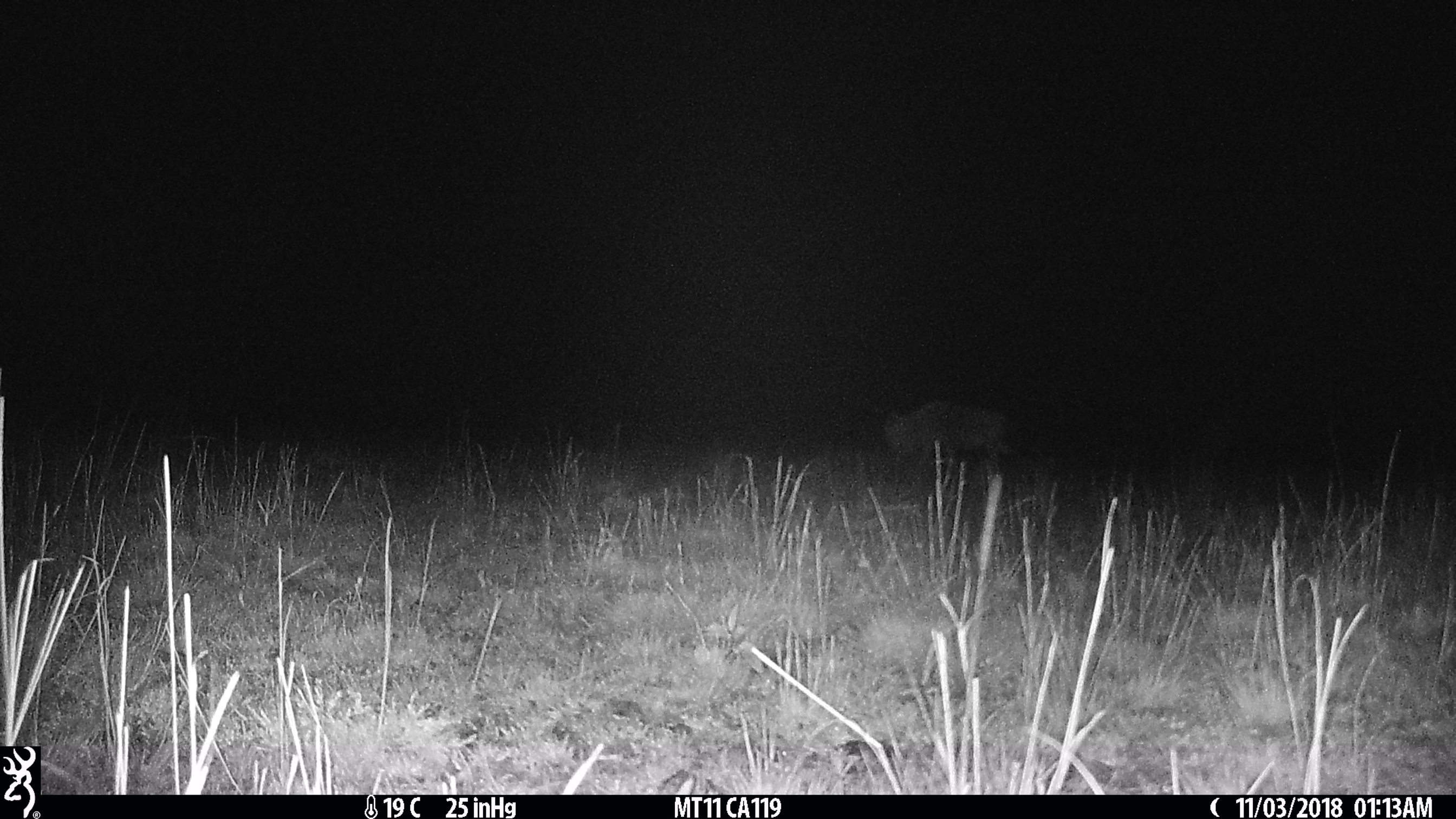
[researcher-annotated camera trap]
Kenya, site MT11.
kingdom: Animalia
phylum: Chordata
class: Mammalia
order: Artiodactyla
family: Bovidae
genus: Connochaetes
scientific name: Connochaetes taurinus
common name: blue wildebeest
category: wildebeest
Wildebeest (blue wildebeest) (Connochaetes taurinus).